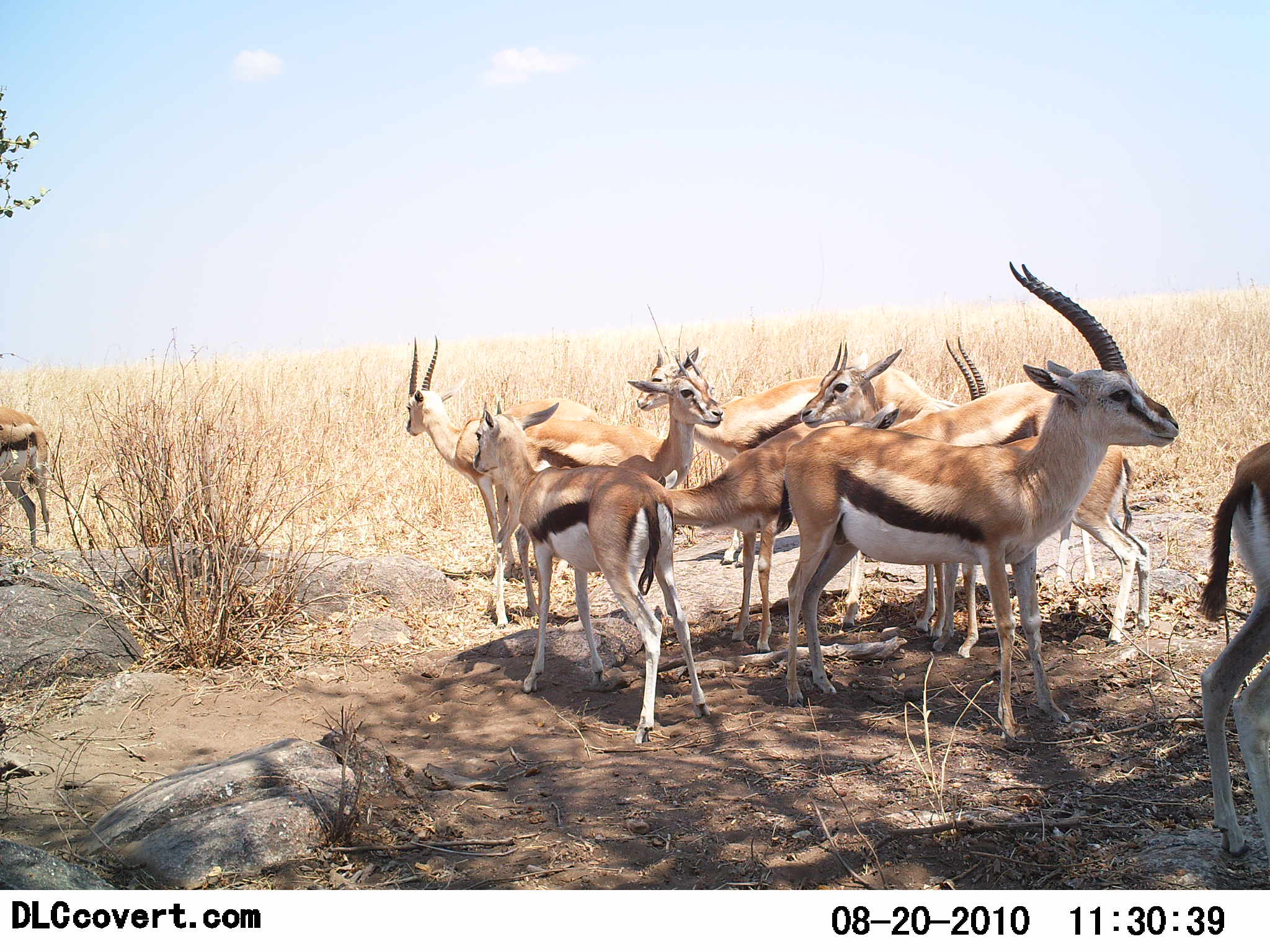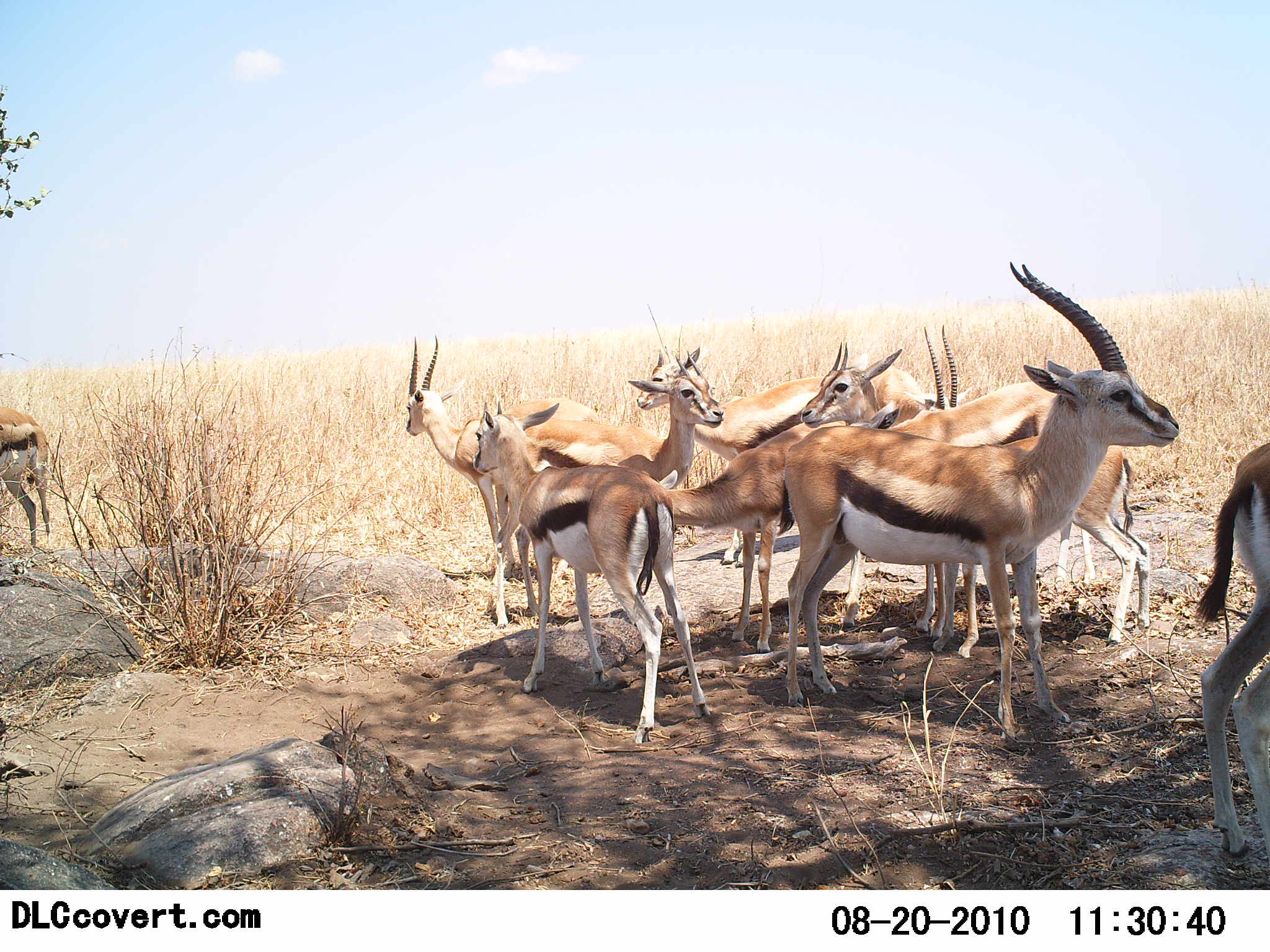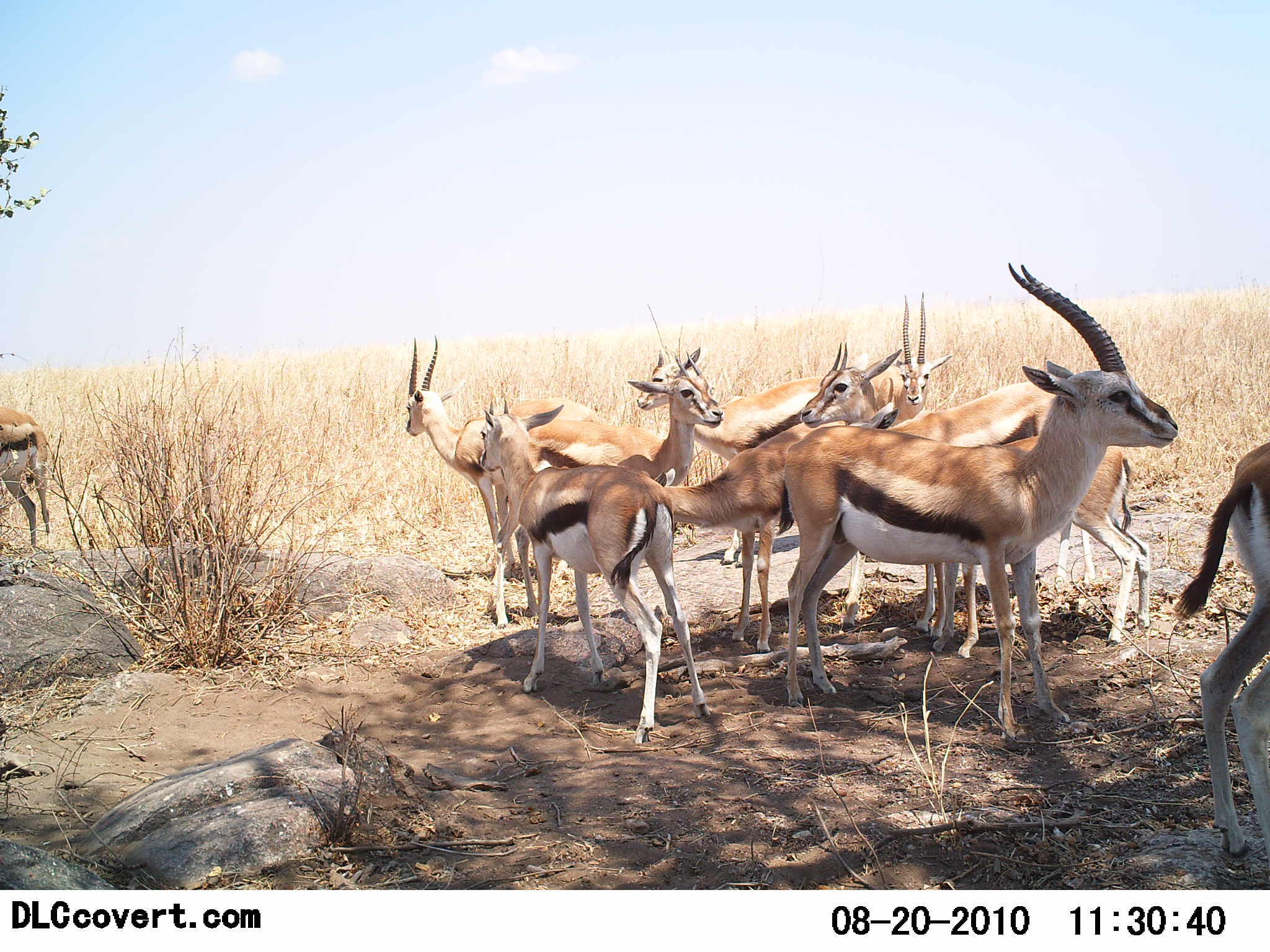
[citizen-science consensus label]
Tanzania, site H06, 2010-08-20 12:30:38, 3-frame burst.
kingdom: Animalia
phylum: Chordata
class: Mammalia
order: Artiodactyla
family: Bovidae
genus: Eudorcas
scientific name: Eudorcas thomsonii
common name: thomson's gazelle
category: gazellethomsons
Gazellethomsons (thomson's gazelle) (Eudorcas thomsonii), count 10. Behavior (volunteer vote fractions): standing 94%, resting 6%, moving 0%, interacting 22%. Young present (vote fraction): 6%. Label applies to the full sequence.